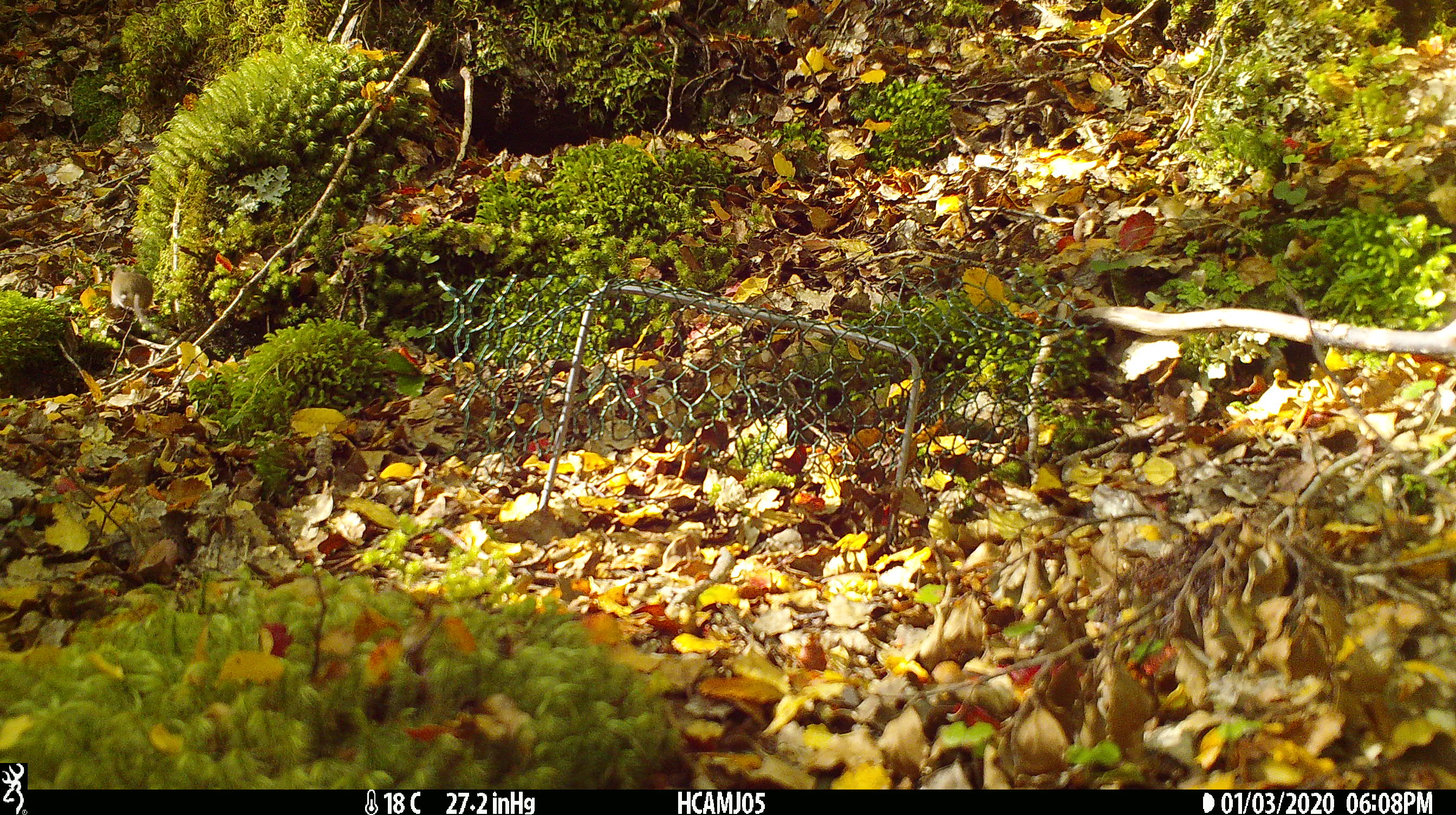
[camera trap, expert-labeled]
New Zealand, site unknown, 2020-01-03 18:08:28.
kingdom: Animalia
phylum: Chordata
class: Mammalia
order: Rodentia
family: Muridae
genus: Mus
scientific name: Mus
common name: mouse